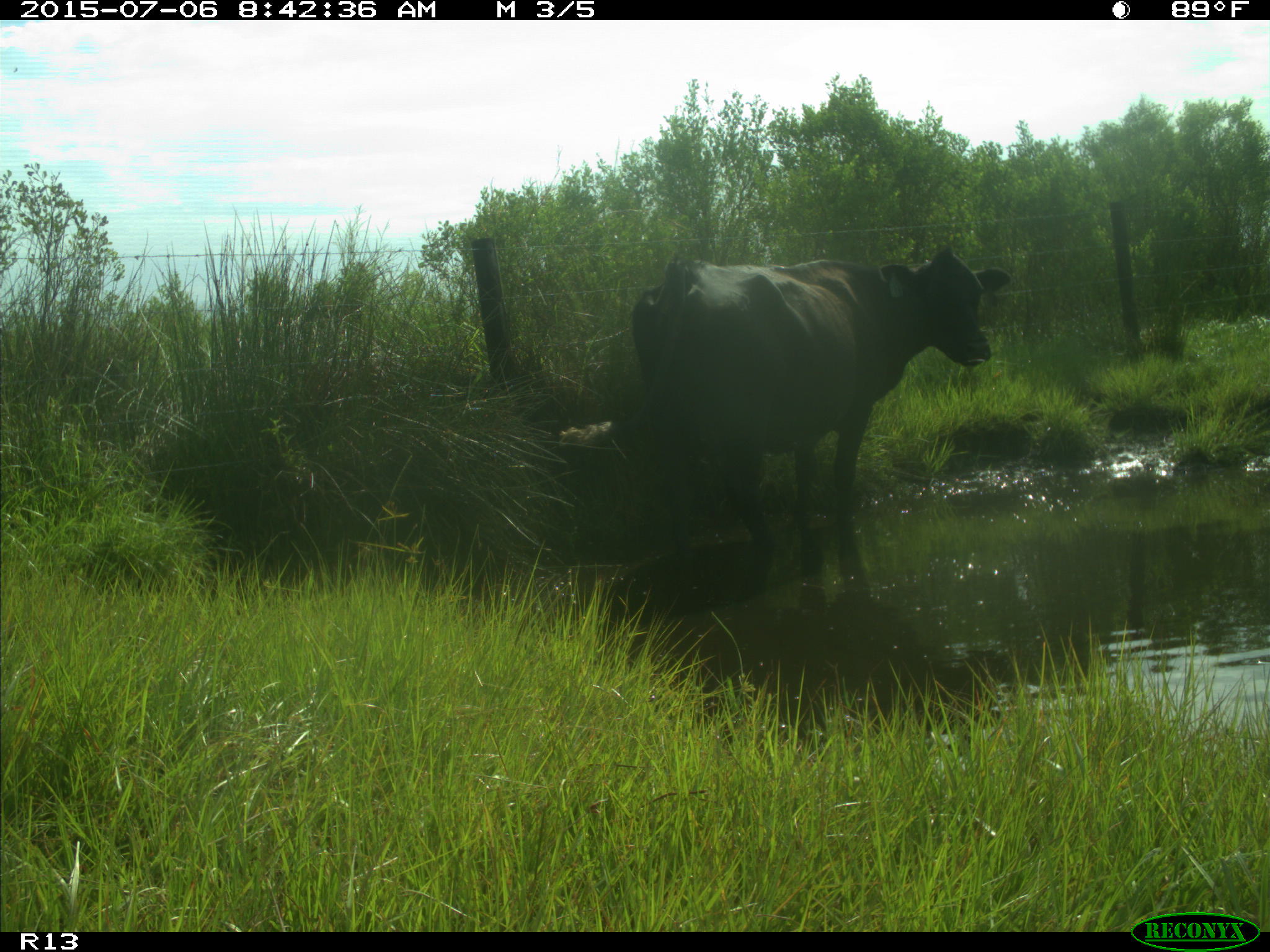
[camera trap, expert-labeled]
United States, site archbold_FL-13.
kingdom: Animalia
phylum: Chordata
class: Mammalia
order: Artiodactyla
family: Bovidae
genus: Bos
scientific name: Bos taurus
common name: domestic cow